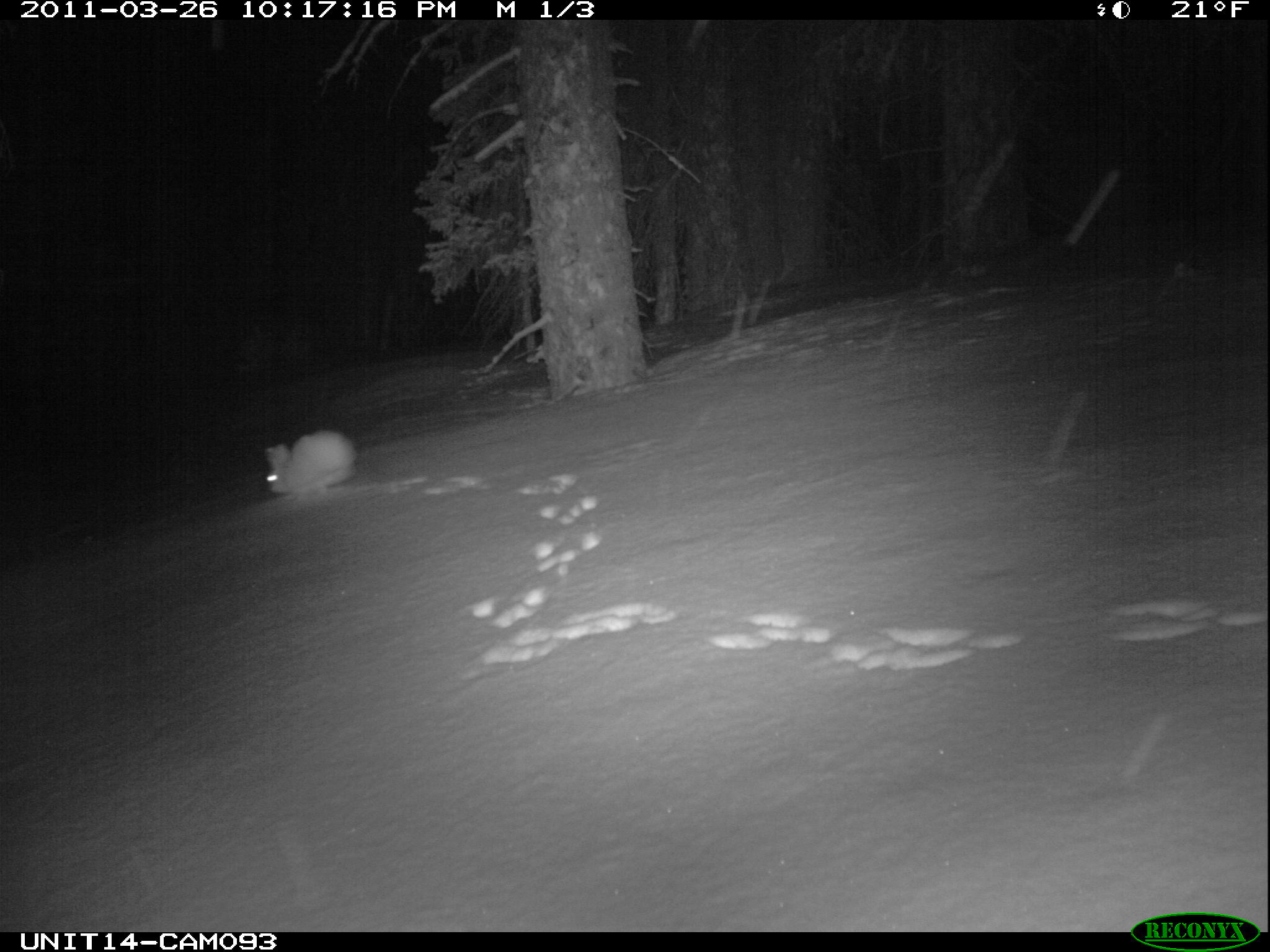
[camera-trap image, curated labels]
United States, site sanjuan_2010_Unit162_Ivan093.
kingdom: Animalia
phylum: Chordata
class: Mammalia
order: Lagomorpha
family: Leporidae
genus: Lepus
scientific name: Lepus americanus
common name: snowshoe hare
Lepus americanus (snowshoe hare).